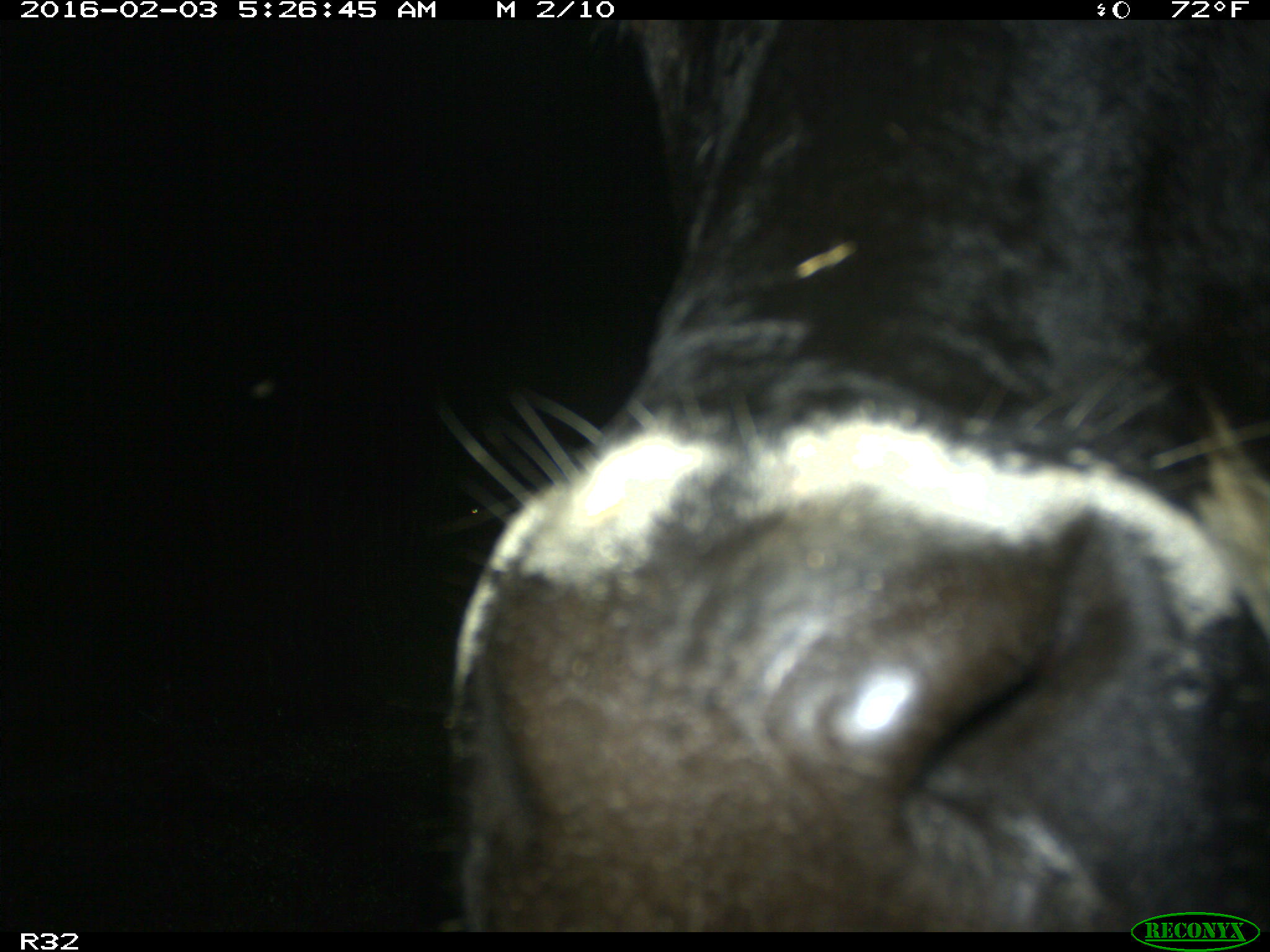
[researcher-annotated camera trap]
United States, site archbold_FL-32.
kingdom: Animalia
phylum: Chordata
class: Mammalia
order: Artiodactyla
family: Bovidae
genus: Bos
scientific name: Bos taurus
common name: domestic cow